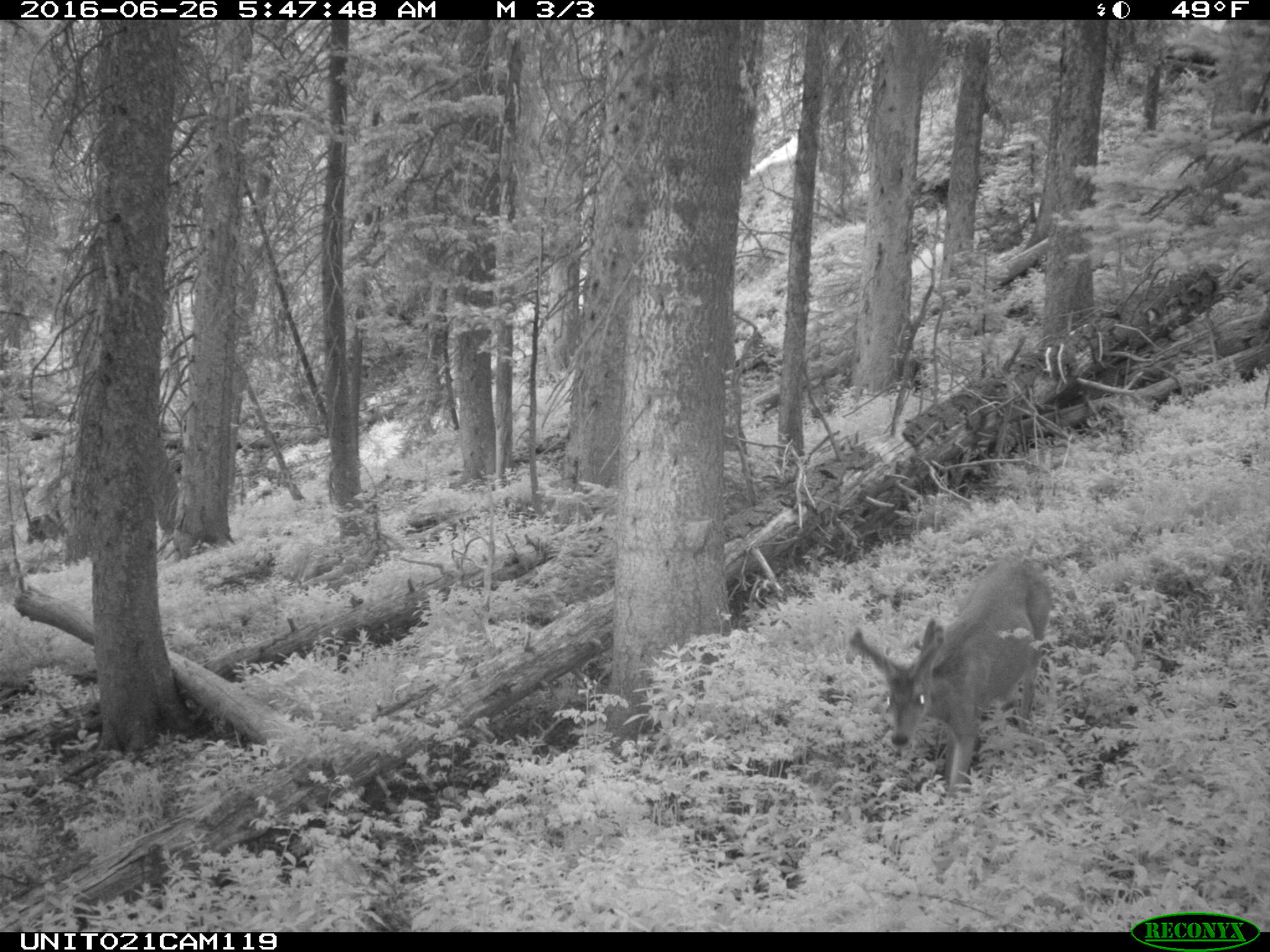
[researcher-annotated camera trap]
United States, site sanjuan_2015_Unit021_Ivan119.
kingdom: Animalia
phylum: Chordata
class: Mammalia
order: Artiodactyla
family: Cervidae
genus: Odocoileus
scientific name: Odocoileus hemionus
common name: mule deer